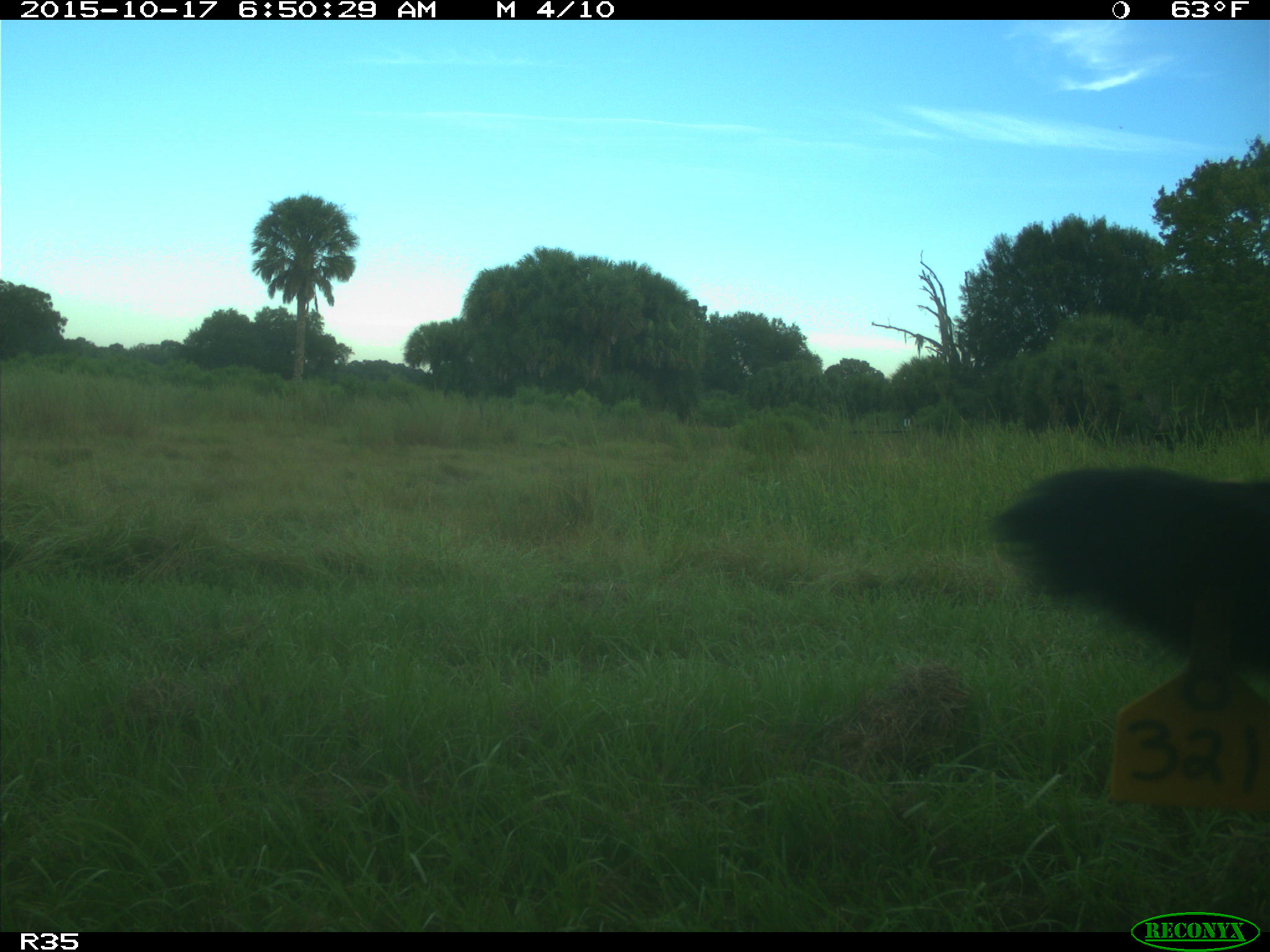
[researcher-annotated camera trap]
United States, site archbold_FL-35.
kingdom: Animalia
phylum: Chordata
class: Mammalia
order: Artiodactyla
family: Bovidae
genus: Bos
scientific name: Bos taurus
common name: domestic cow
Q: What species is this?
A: Bos taurus (domestic cow).